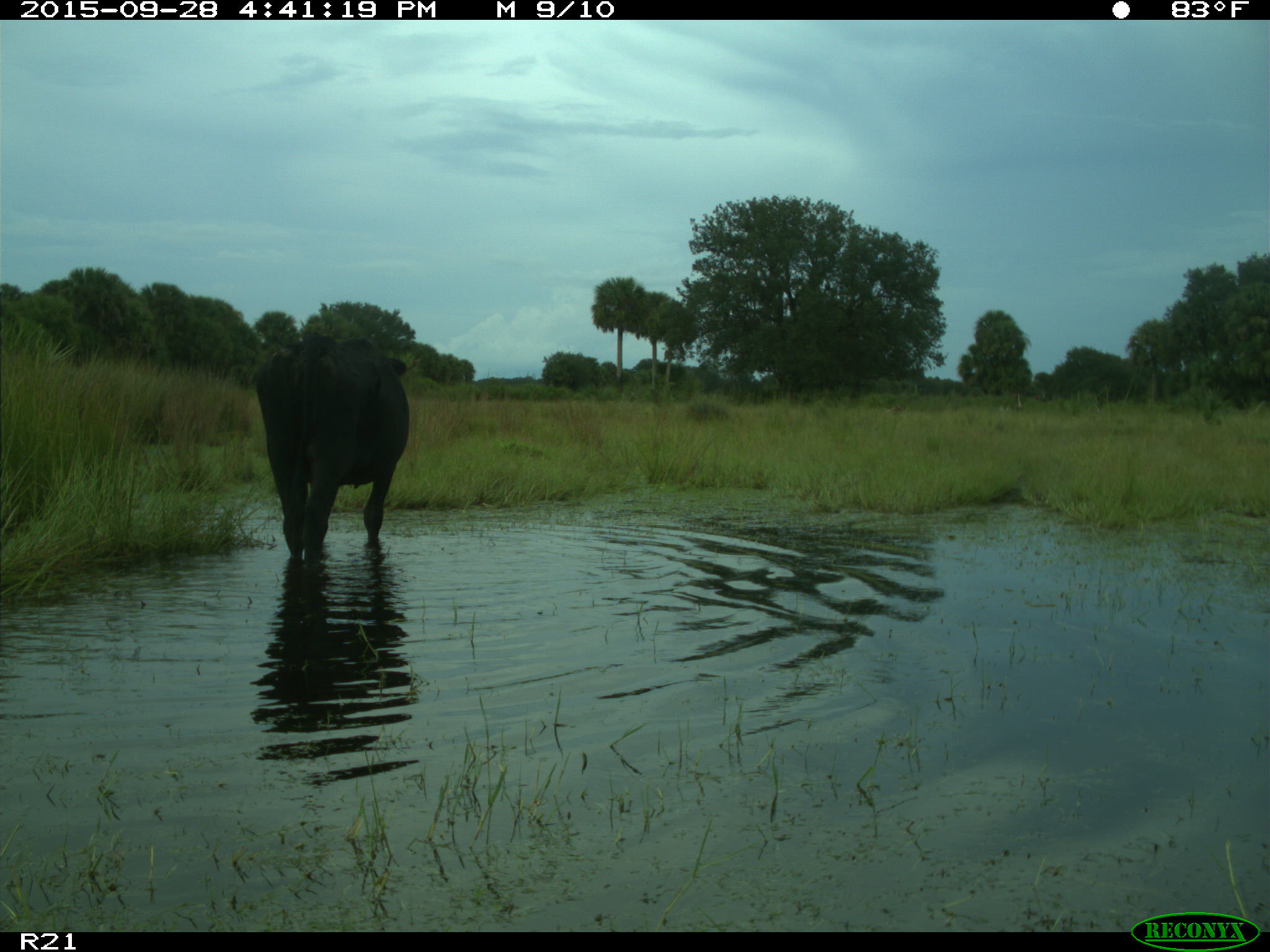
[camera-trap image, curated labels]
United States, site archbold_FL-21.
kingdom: Animalia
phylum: Chordata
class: Mammalia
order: Artiodactyla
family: Bovidae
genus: Bos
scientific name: Bos taurus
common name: domestic cow